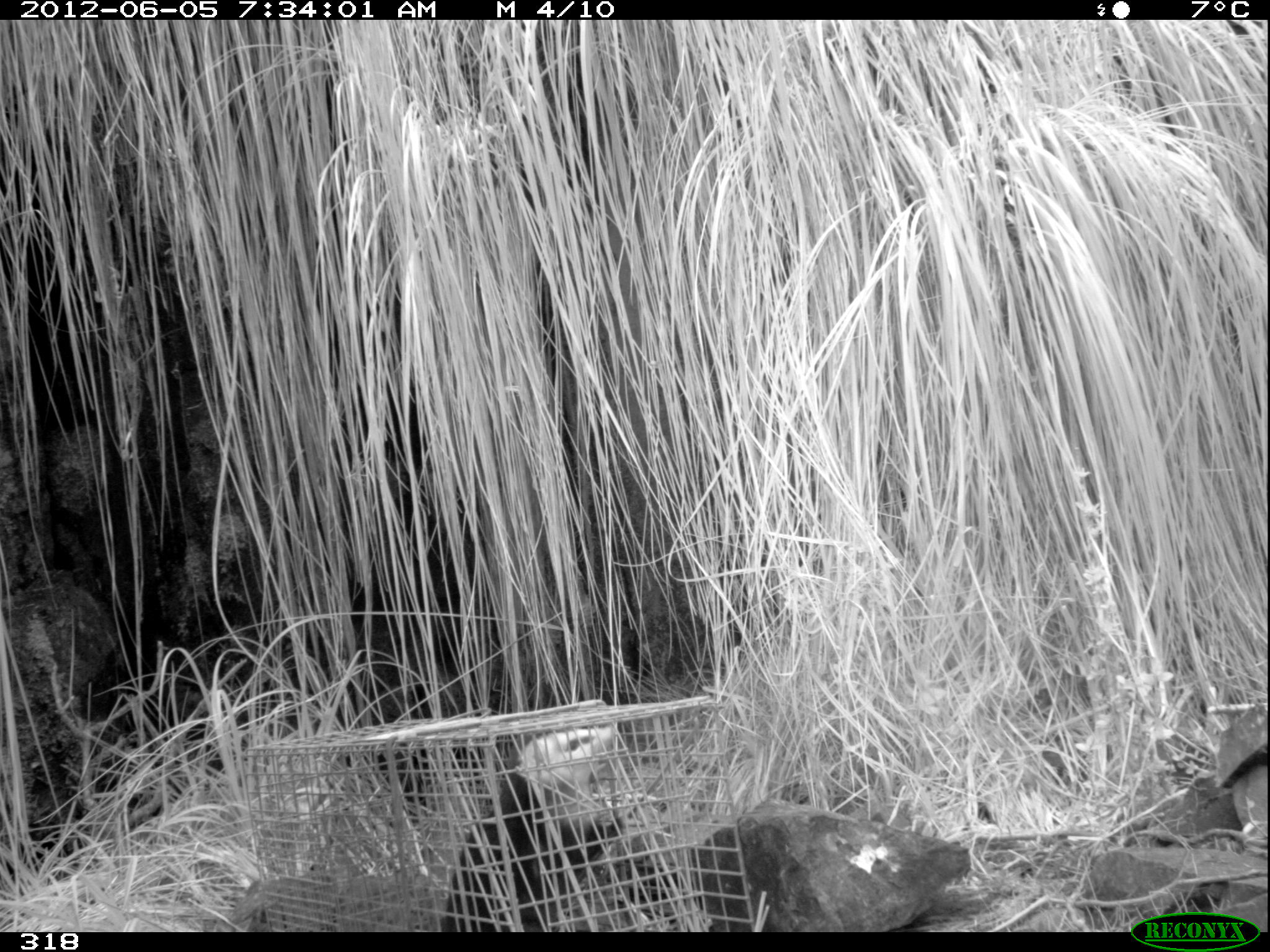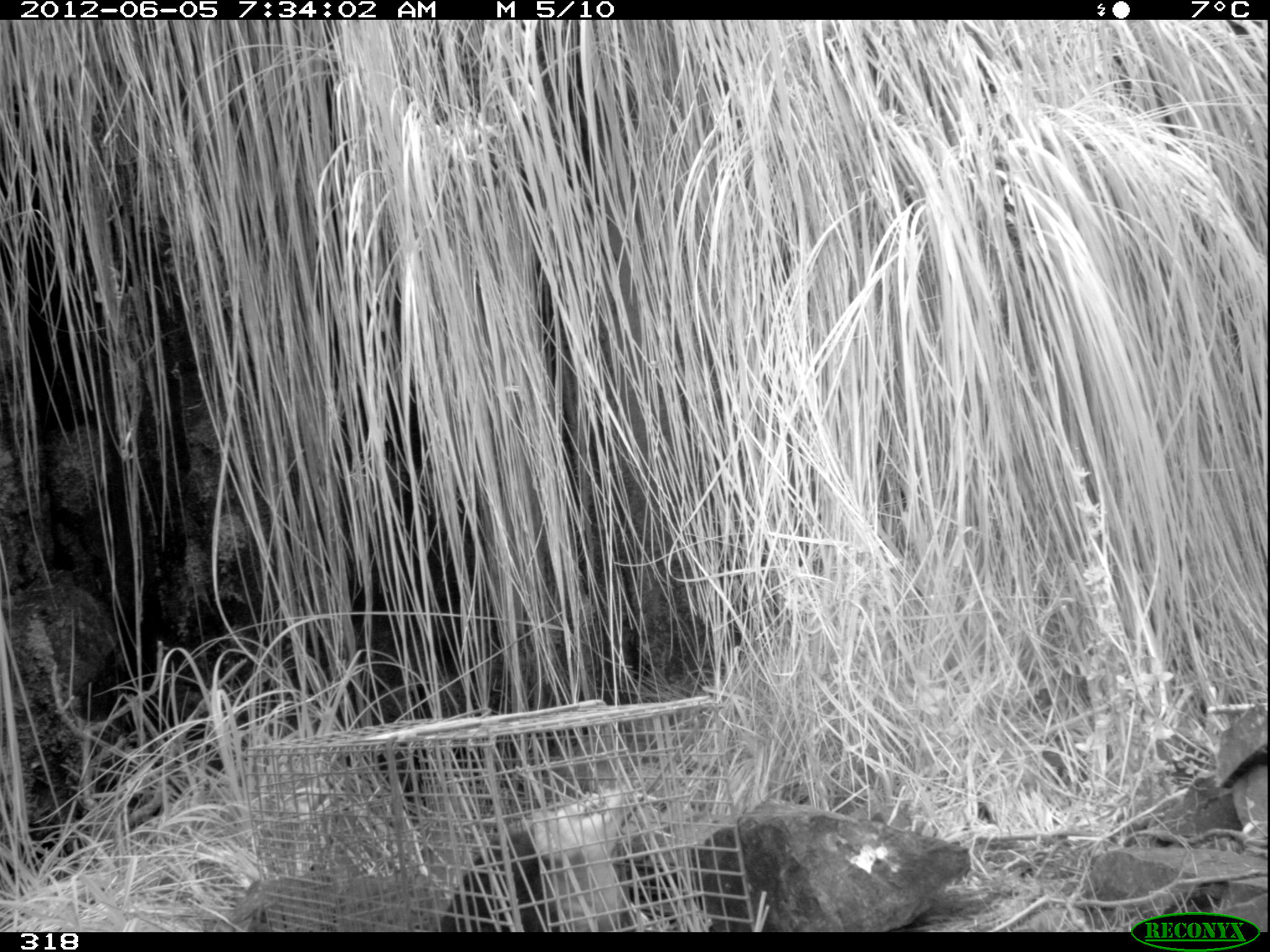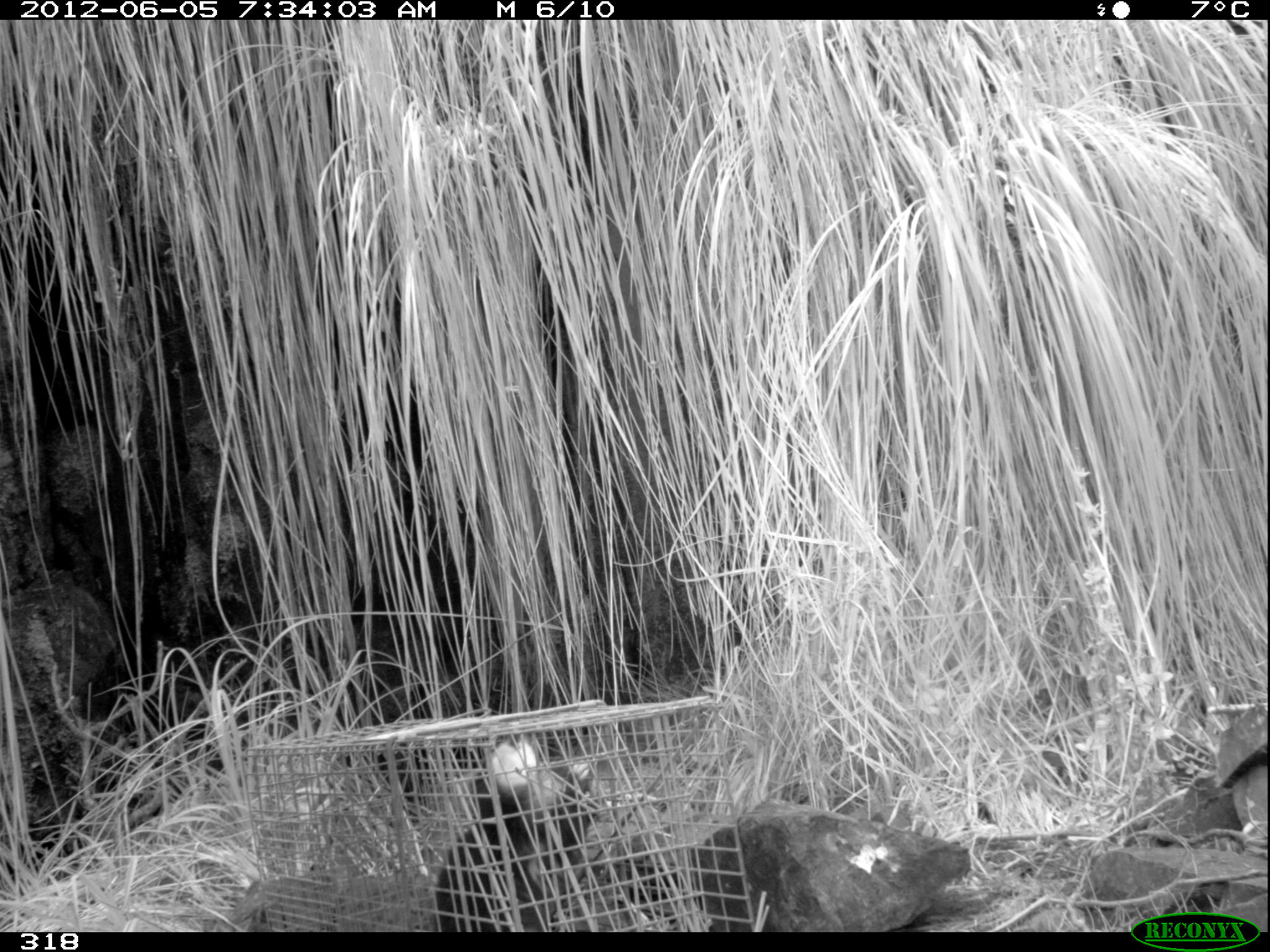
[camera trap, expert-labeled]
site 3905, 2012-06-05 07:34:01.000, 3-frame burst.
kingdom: Animalia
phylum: Chordata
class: Mammalia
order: Didelphimorphia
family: Didelphidae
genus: Didelphis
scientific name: Didelphis pernigra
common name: andean white-eared opossum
Didelphis pernigra (andean white-eared opossum).